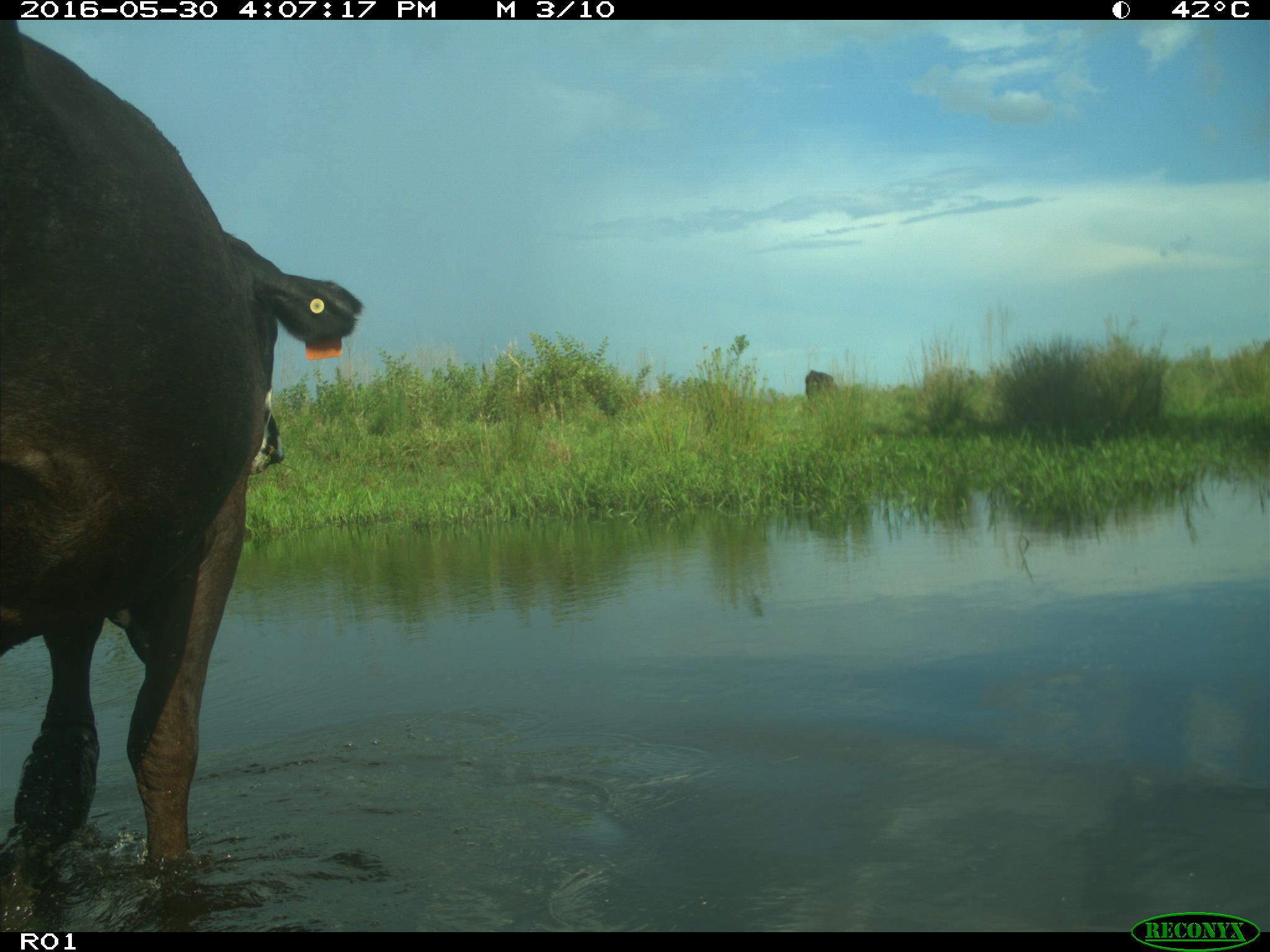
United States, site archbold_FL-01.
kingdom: Animalia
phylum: Chordata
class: Mammalia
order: Artiodactyla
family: Bovidae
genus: Bos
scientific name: Bos taurus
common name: domestic cow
Bos taurus (domestic cow).